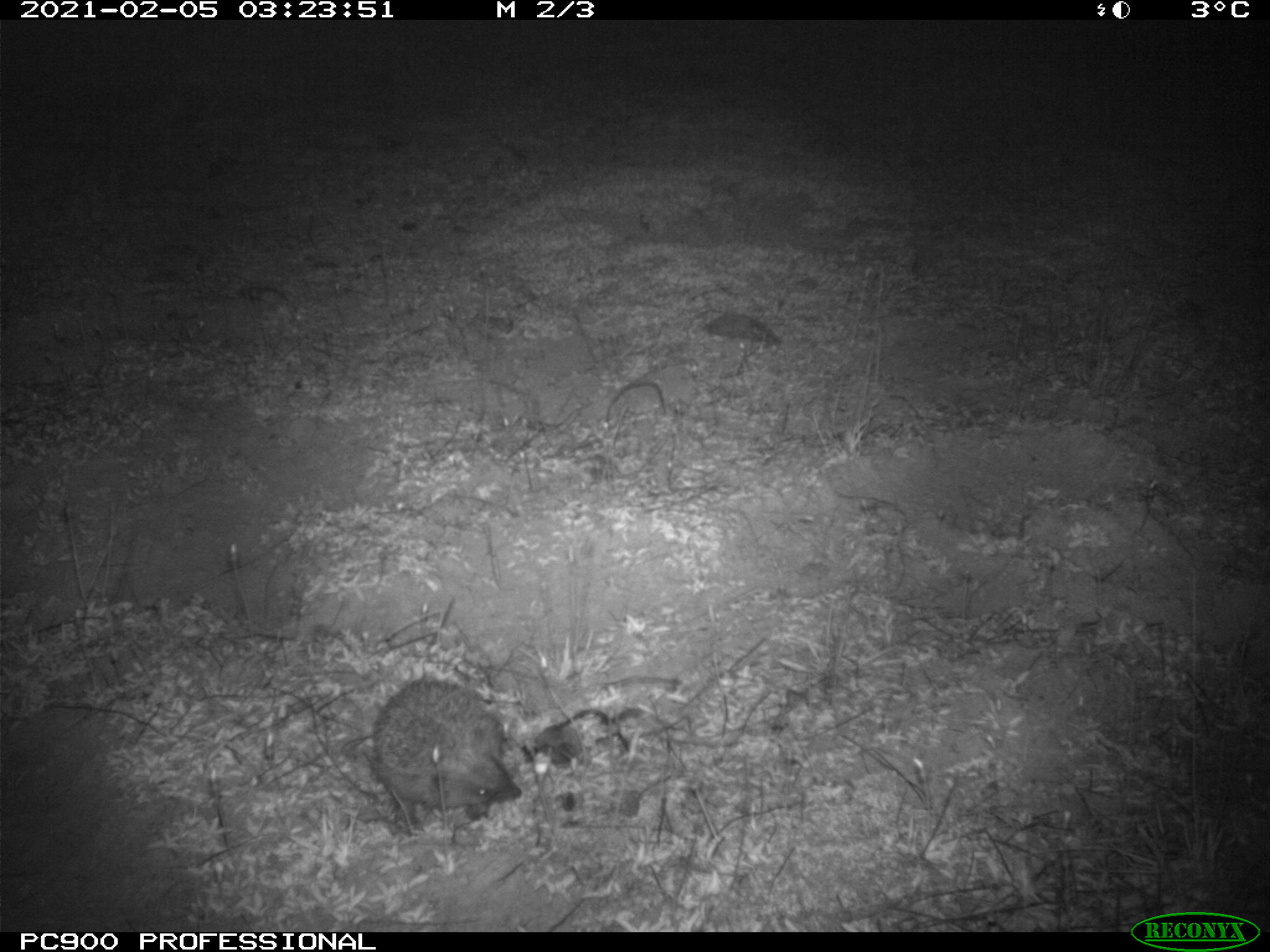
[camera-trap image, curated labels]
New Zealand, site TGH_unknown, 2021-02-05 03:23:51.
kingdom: Animalia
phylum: Chordata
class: Mammalia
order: Eulipotyphla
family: Erinaceidae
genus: Erinaceus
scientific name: Erinaceus europaeus europaeus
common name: european hedgehog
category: hedgehog